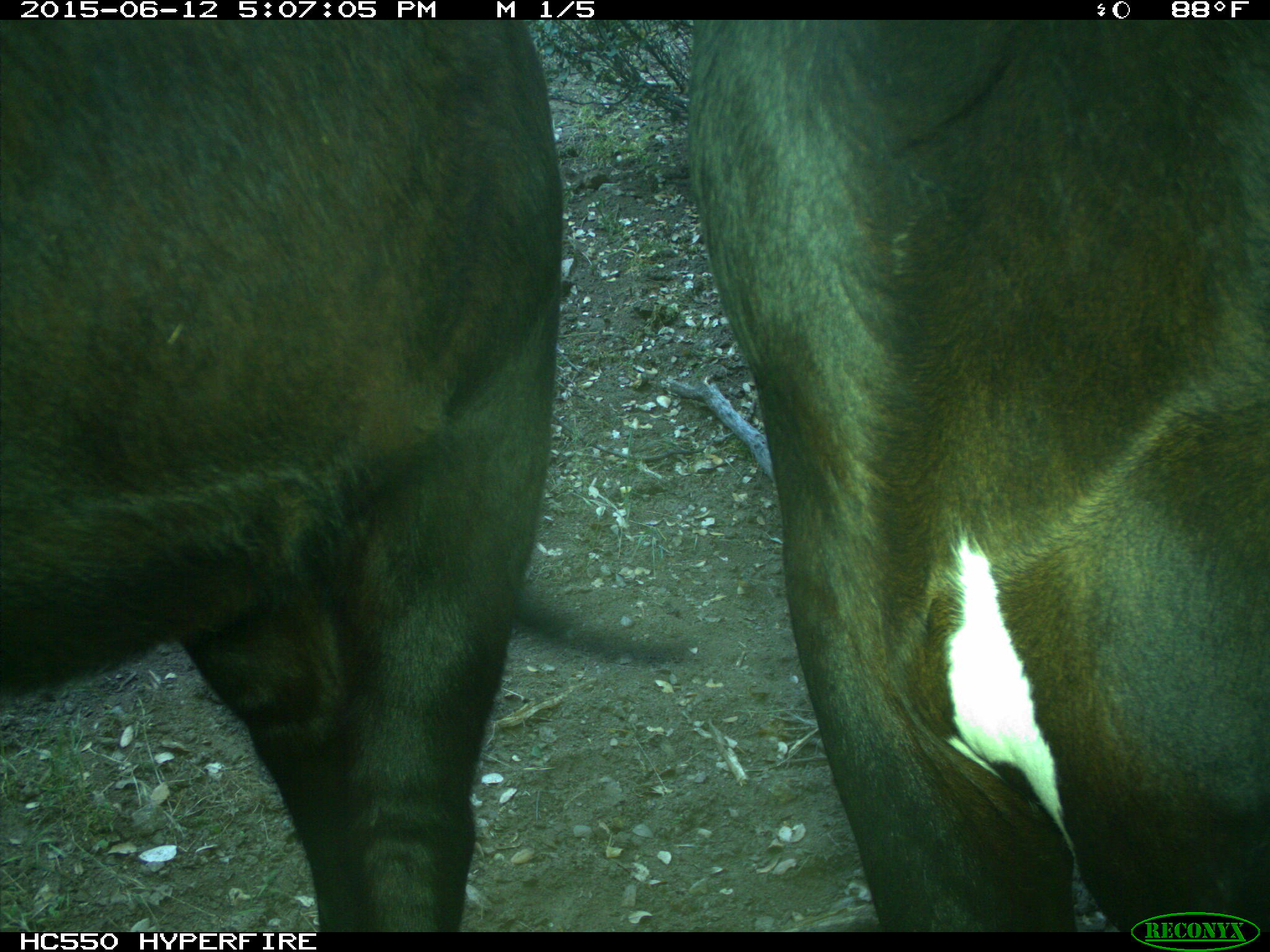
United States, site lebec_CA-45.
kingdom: Animalia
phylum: Chordata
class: Mammalia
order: Artiodactyla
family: Bovidae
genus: Bos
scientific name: Bos taurus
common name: domestic cow